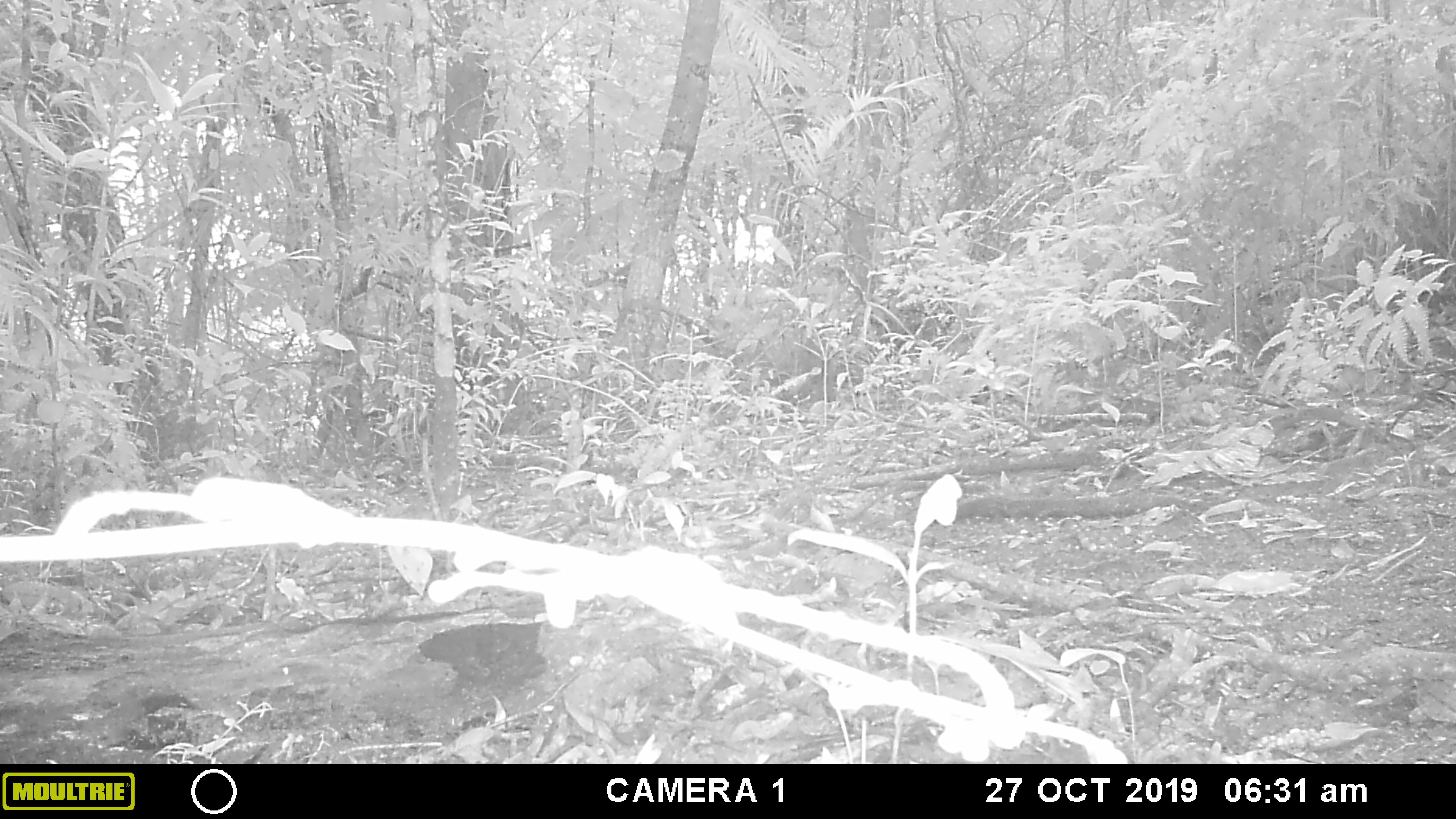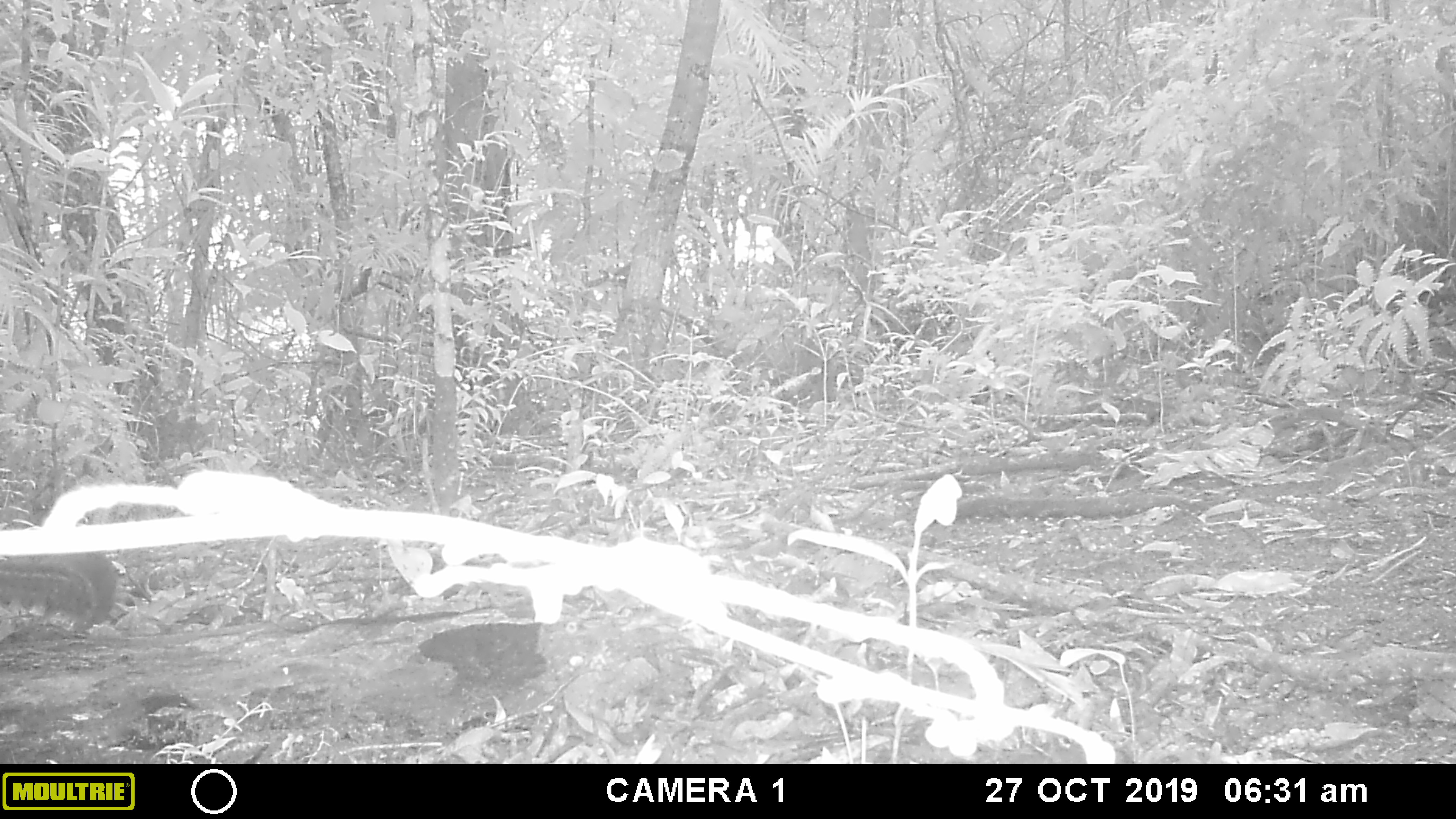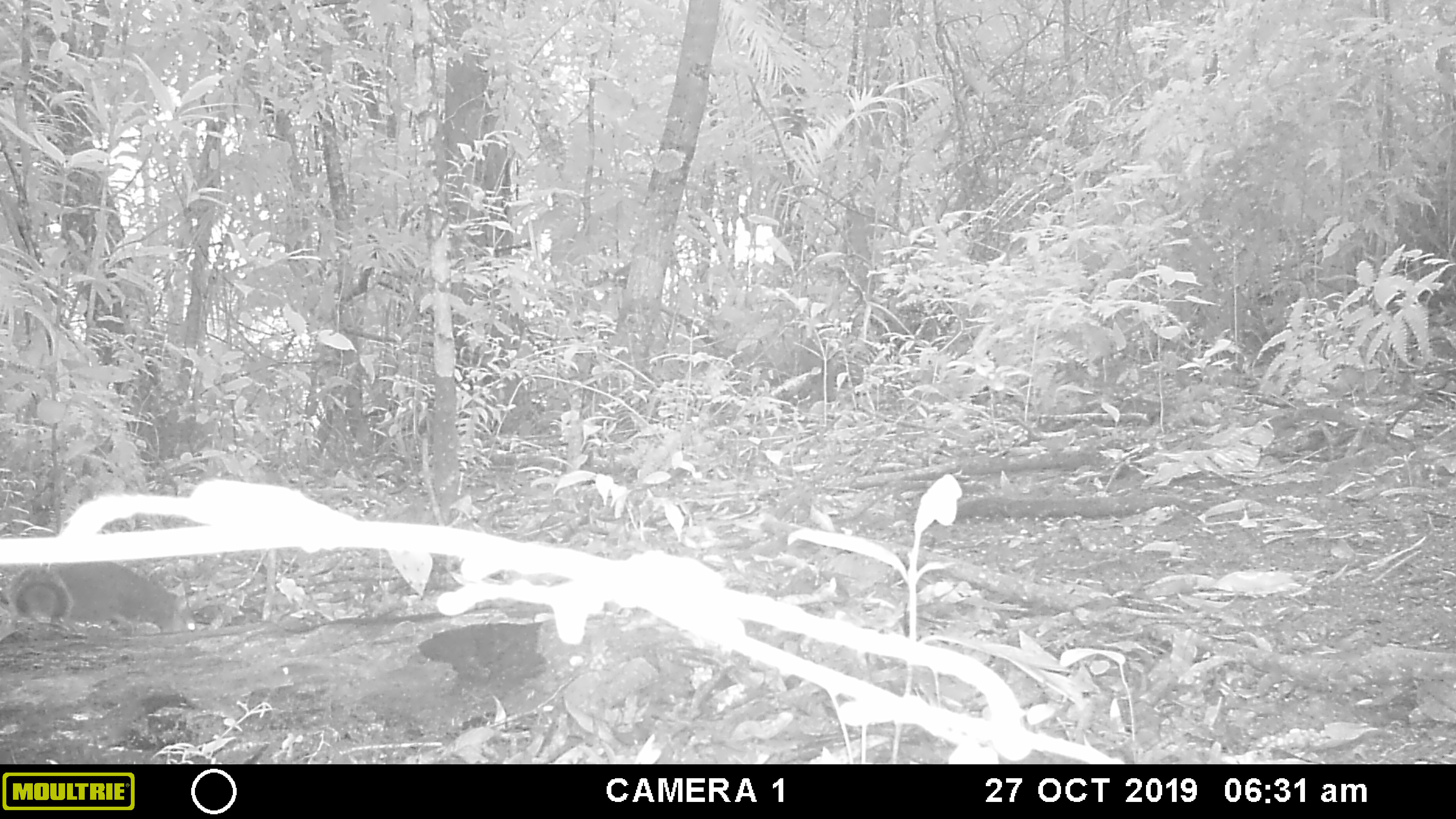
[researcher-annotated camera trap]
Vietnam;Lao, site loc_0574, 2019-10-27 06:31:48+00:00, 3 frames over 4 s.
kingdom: Animalia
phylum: Chordata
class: Mammalia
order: Rodentia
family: Sciuridae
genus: Dremomys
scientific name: Dremomys rufigenis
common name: red-cheeked squirrel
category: red cheeked squirrel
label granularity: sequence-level